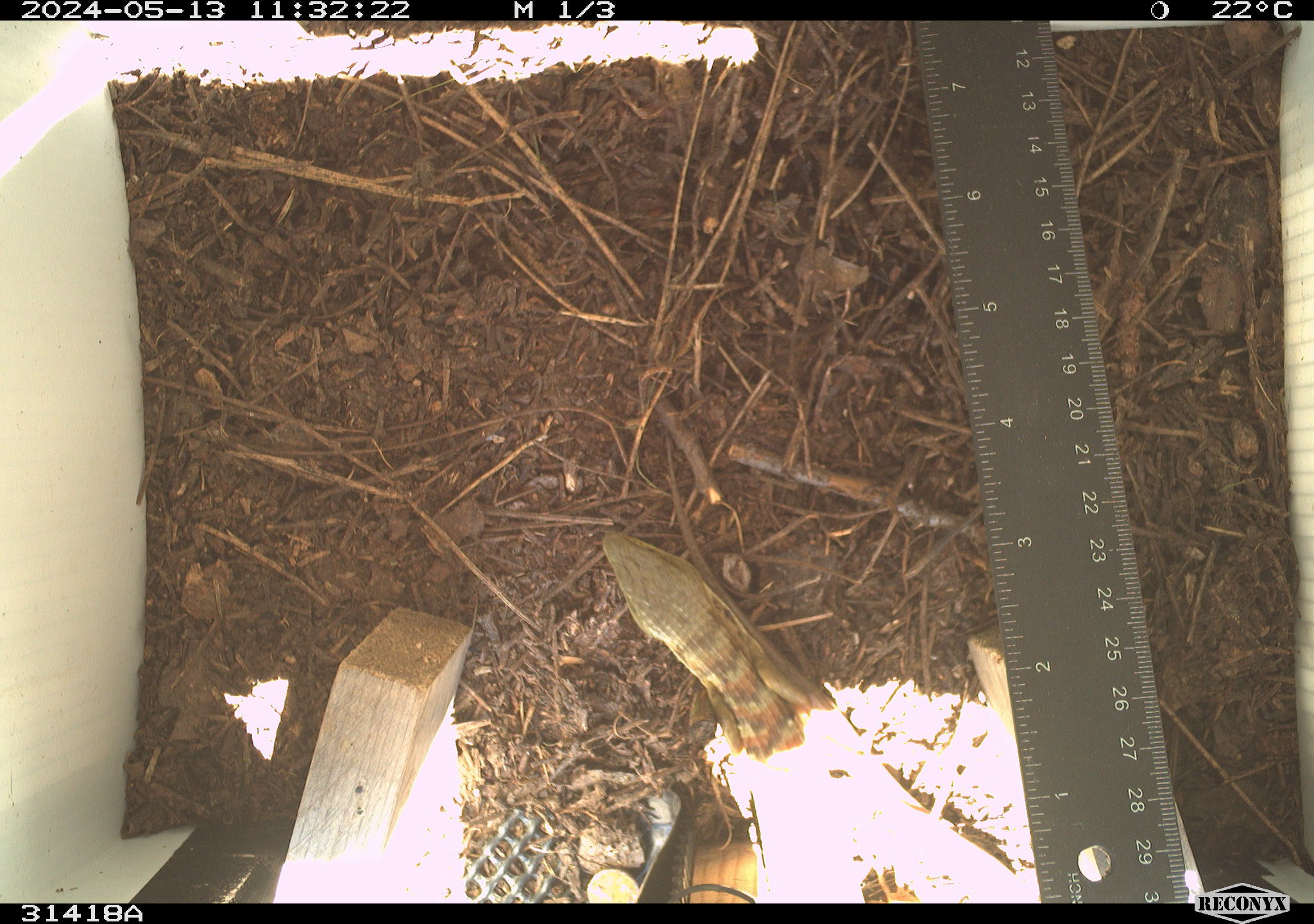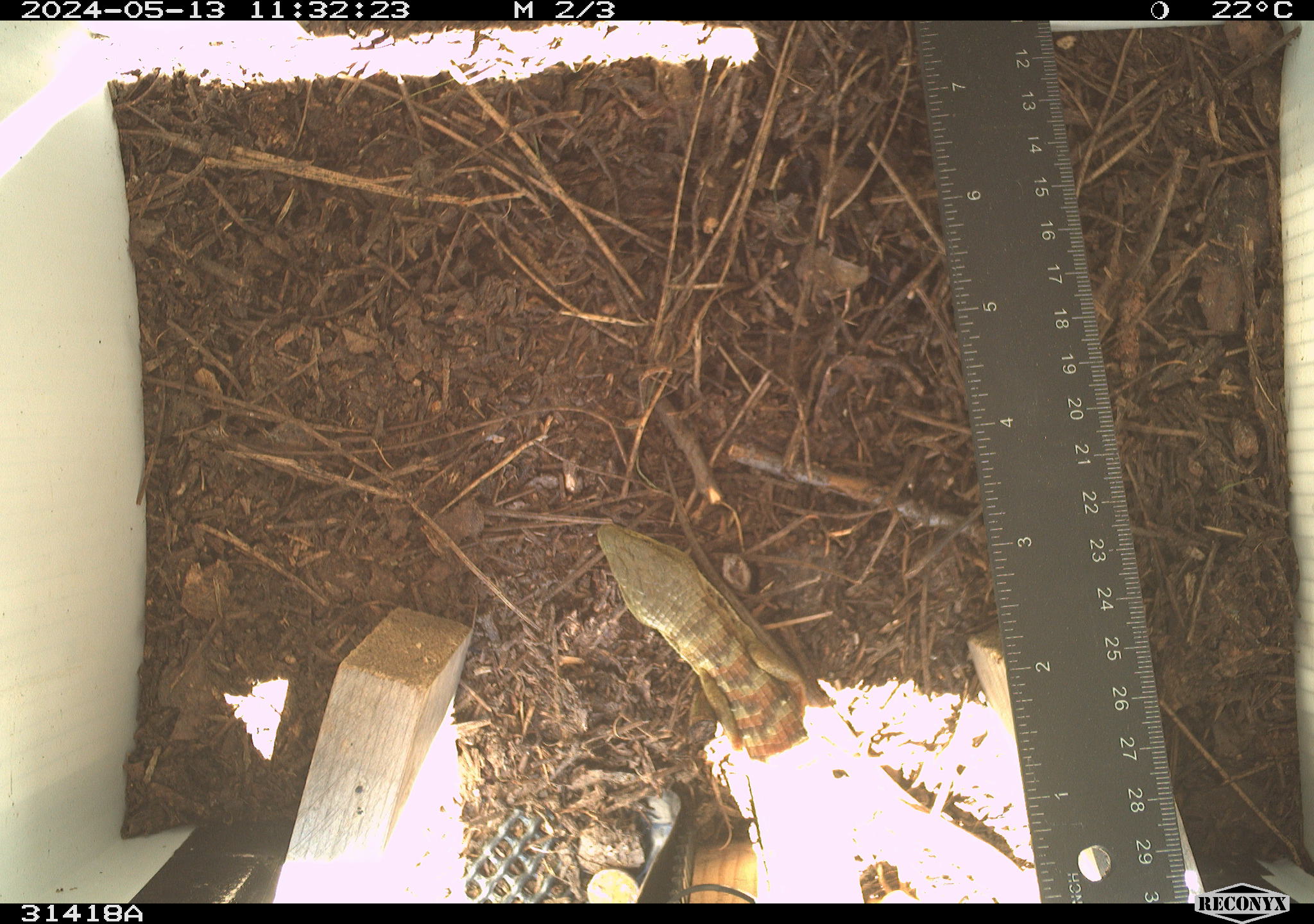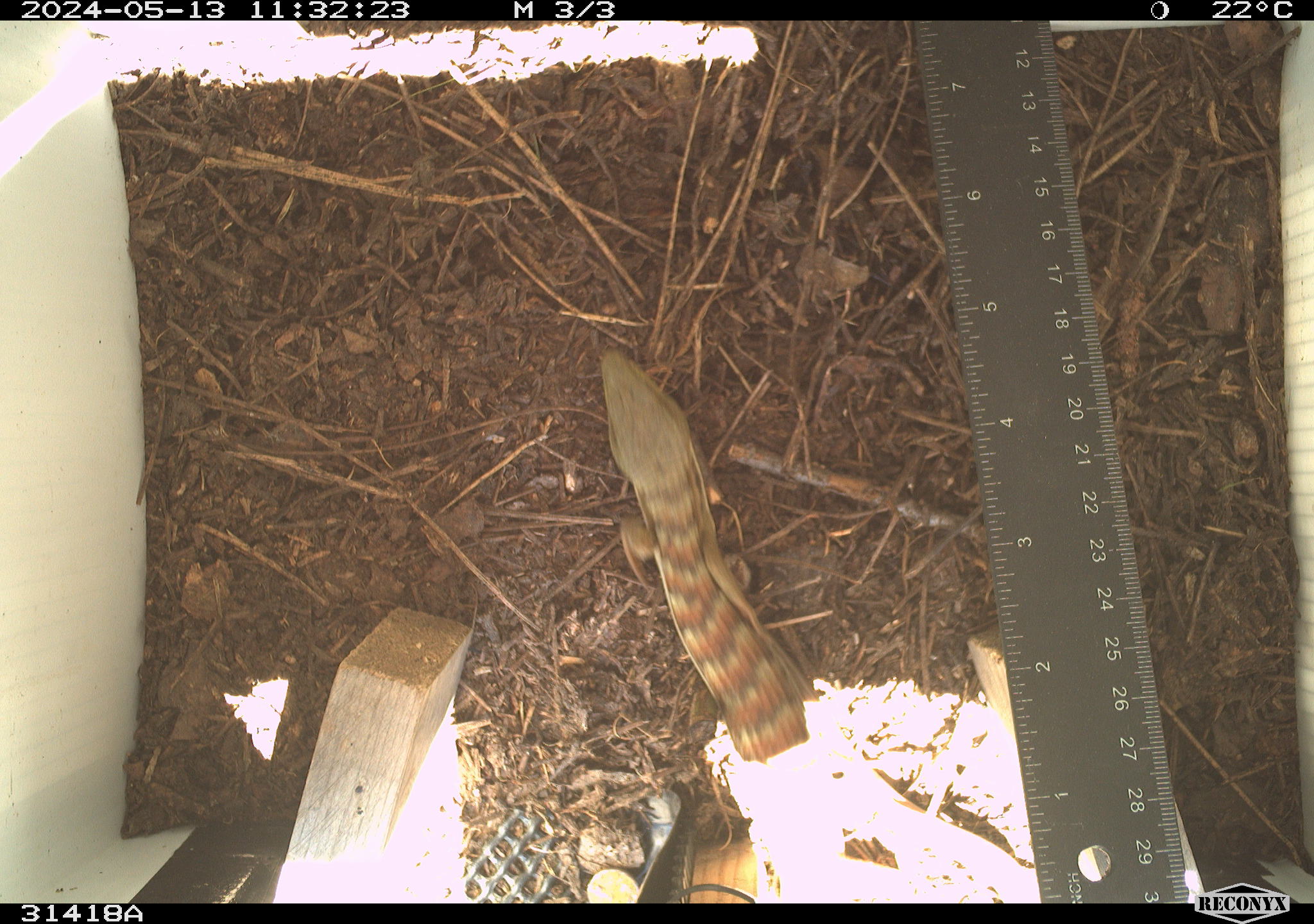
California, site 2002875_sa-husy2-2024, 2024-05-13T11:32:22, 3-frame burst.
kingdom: Animalia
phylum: Chordata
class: Reptilia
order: Squamata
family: Anguidae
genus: Elgaria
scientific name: Elgaria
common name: alligator lizards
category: elgaria species